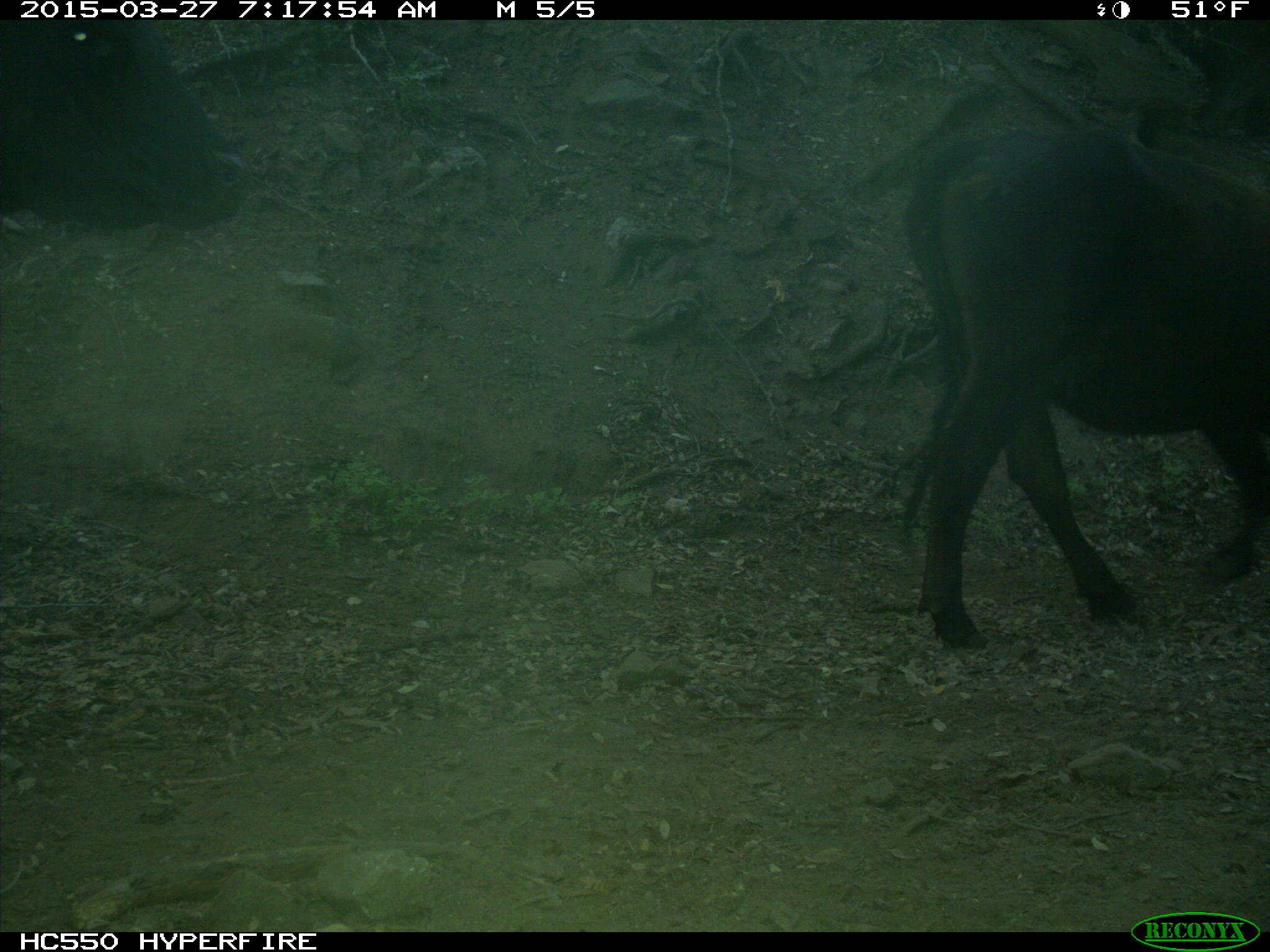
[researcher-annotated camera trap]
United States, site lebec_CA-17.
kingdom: Animalia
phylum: Chordata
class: Mammalia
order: Artiodactyla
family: Bovidae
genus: Bos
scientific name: Bos taurus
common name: domestic cow